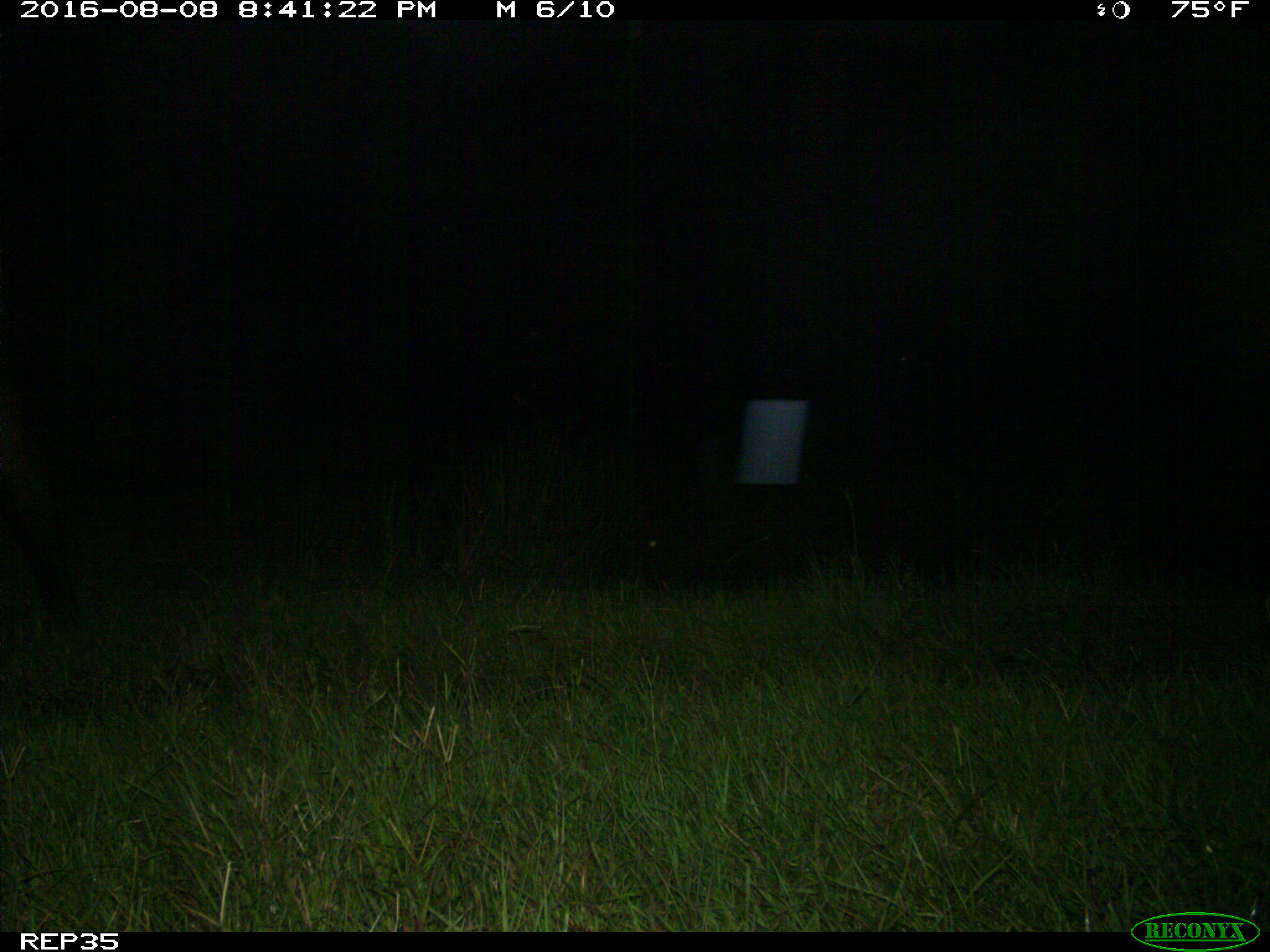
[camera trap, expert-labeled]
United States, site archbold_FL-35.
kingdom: Animalia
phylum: Chordata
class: Mammalia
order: Artiodactyla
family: Bovidae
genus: Bos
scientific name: Bos taurus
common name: domestic cow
Bos taurus (domestic cow).